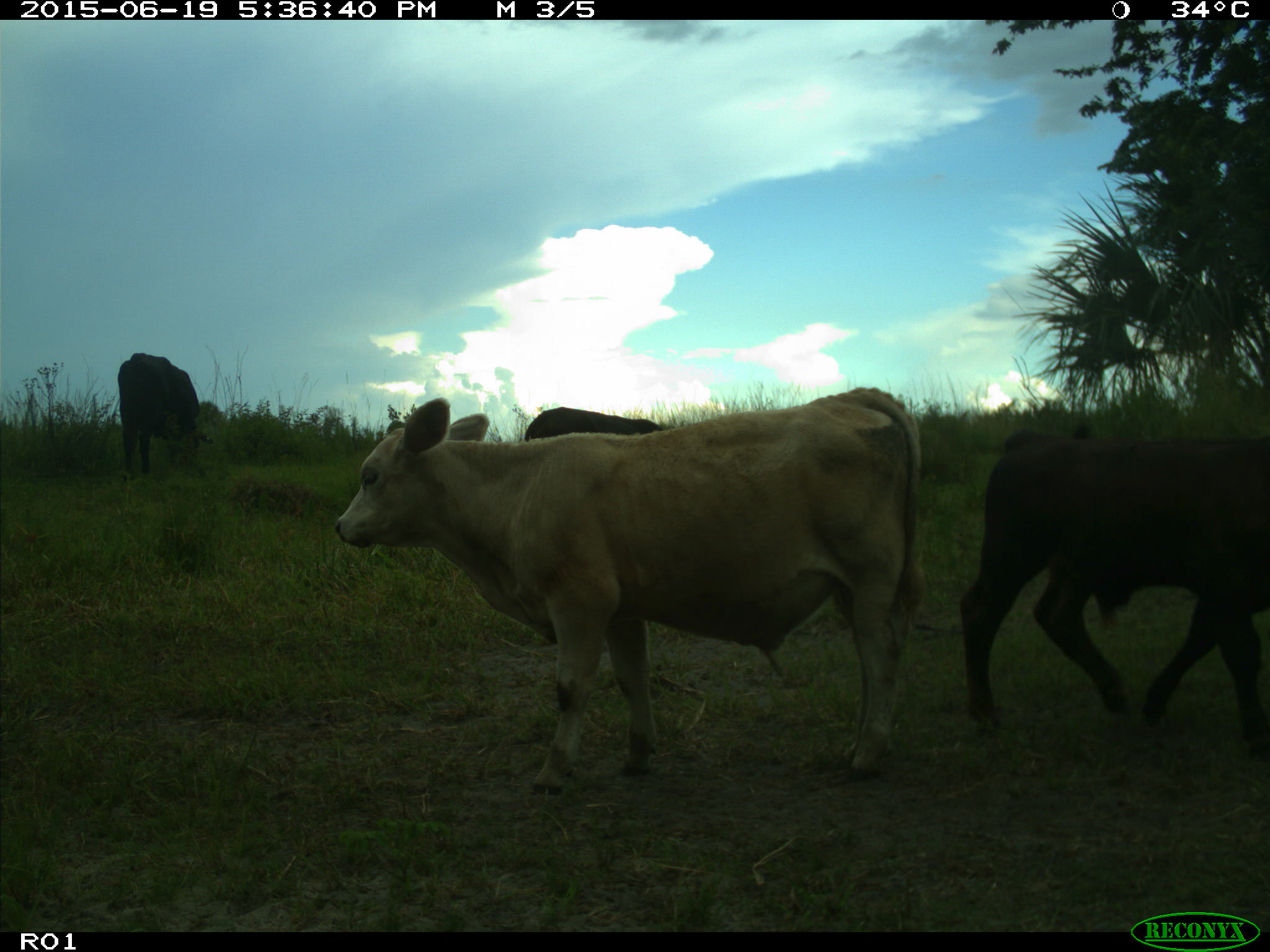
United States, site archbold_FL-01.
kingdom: Animalia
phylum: Chordata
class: Mammalia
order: Artiodactyla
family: Bovidae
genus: Bos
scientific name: Bos taurus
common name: domestic cow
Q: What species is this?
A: Bos taurus (domestic cow).